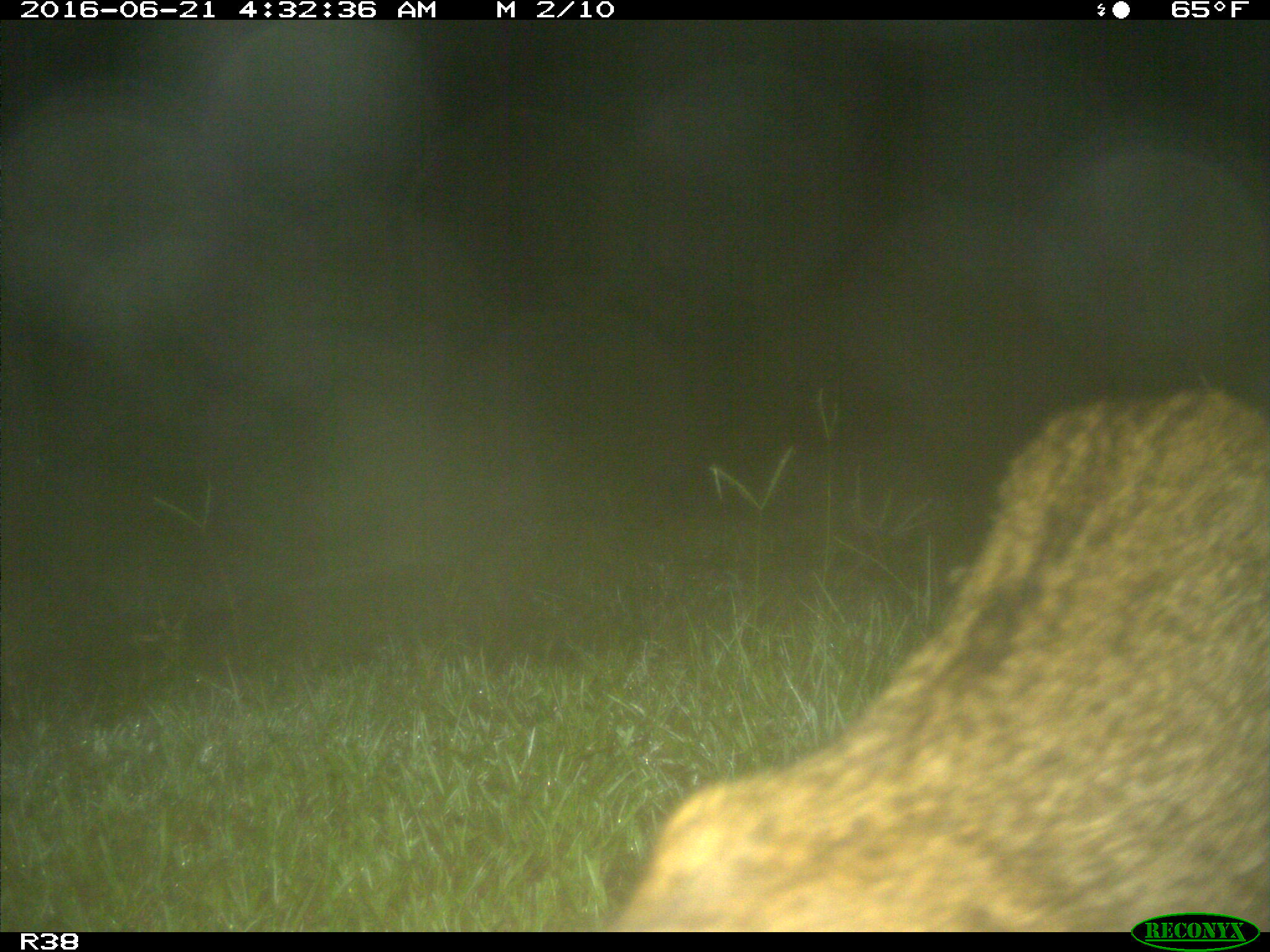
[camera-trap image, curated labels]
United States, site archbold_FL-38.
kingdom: Animalia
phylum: Chordata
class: Mammalia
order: Carnivora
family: Felidae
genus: Lynx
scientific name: Lynx rufus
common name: bobcat